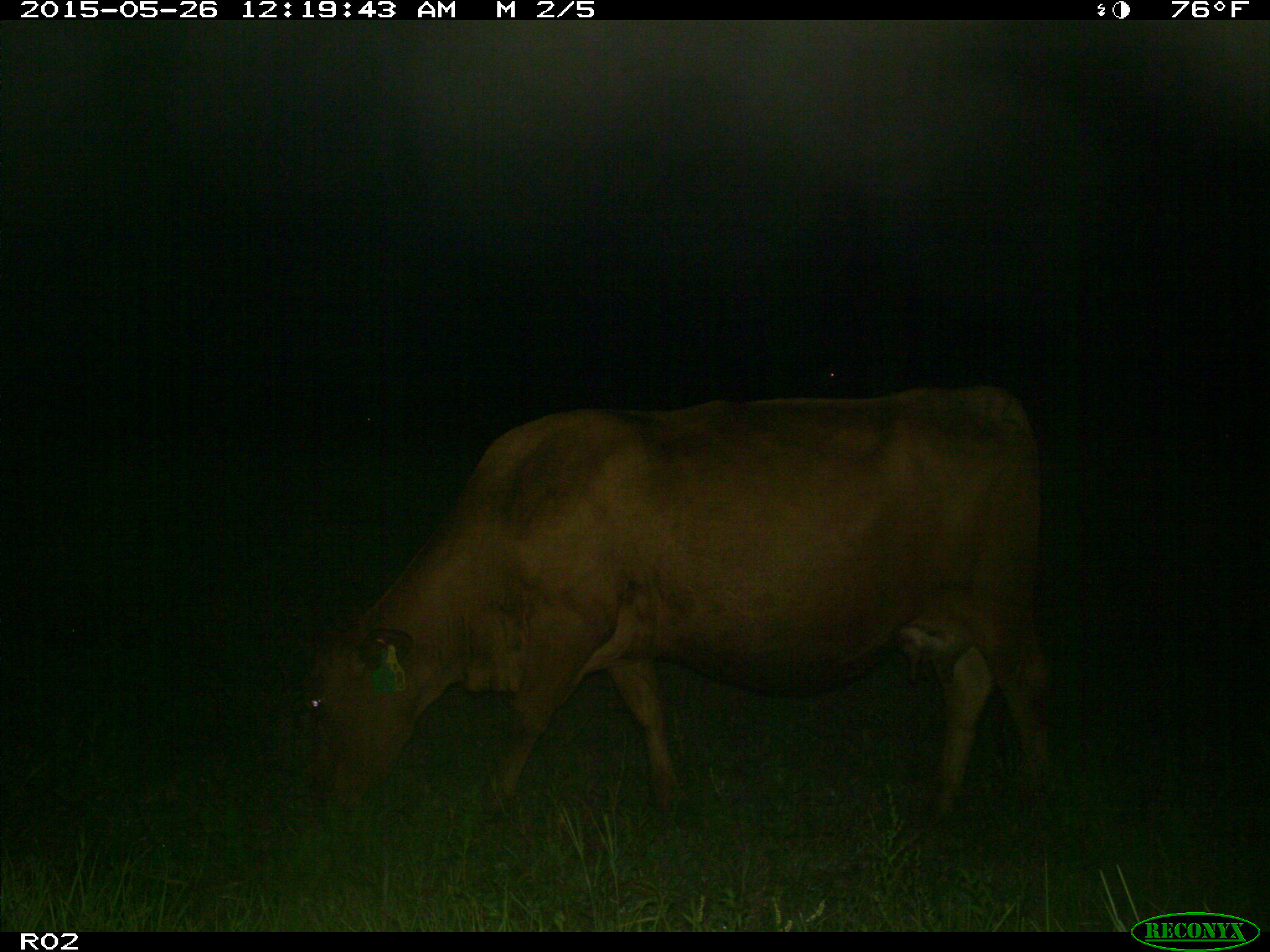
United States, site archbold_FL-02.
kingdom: Animalia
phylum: Chordata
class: Mammalia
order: Artiodactyla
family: Bovidae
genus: Bos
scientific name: Bos taurus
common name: domestic cow